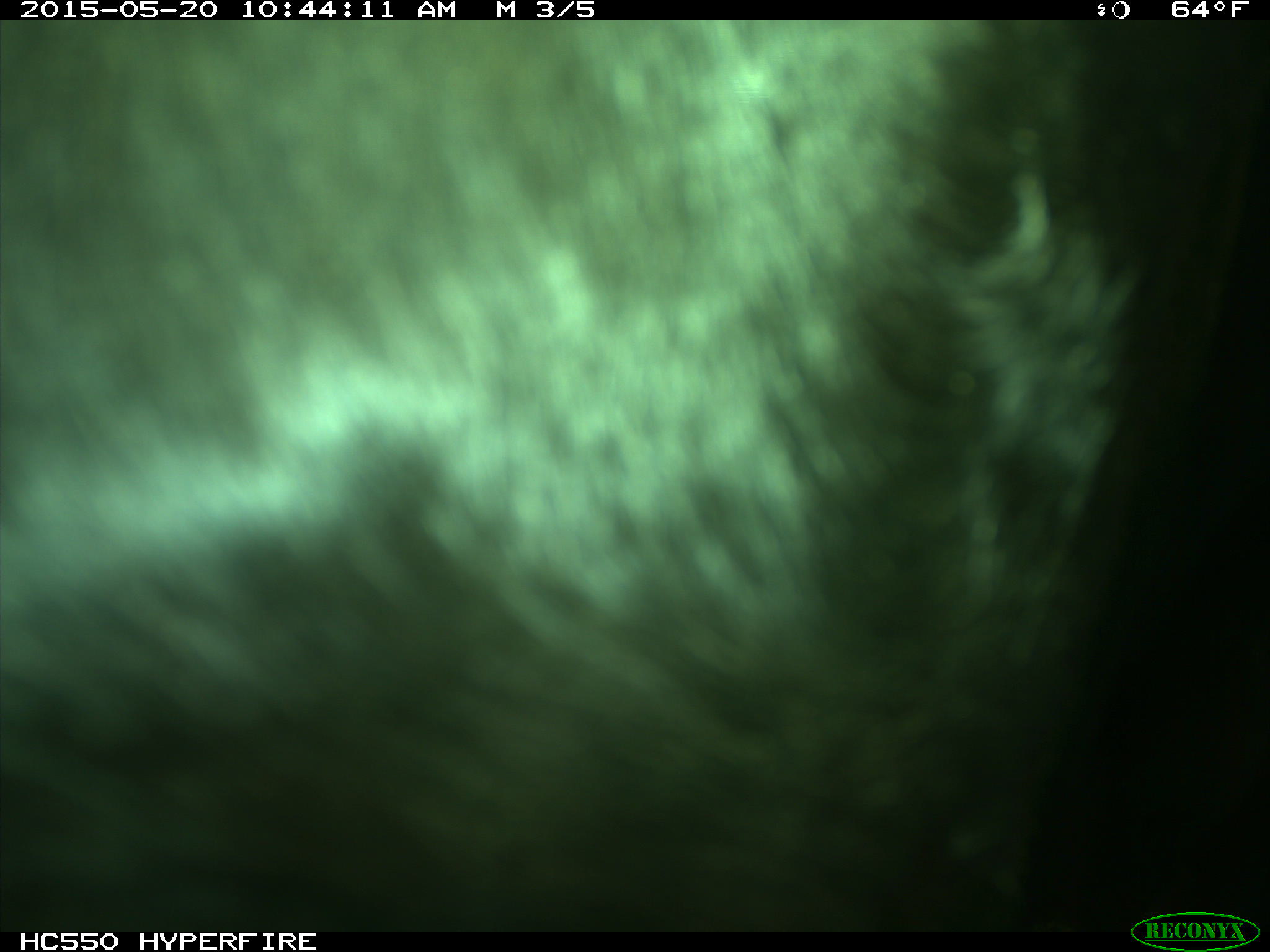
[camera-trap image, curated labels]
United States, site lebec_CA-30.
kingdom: Animalia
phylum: Chordata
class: Mammalia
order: Artiodactyla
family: Bovidae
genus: Bos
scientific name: Bos taurus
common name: domestic cow